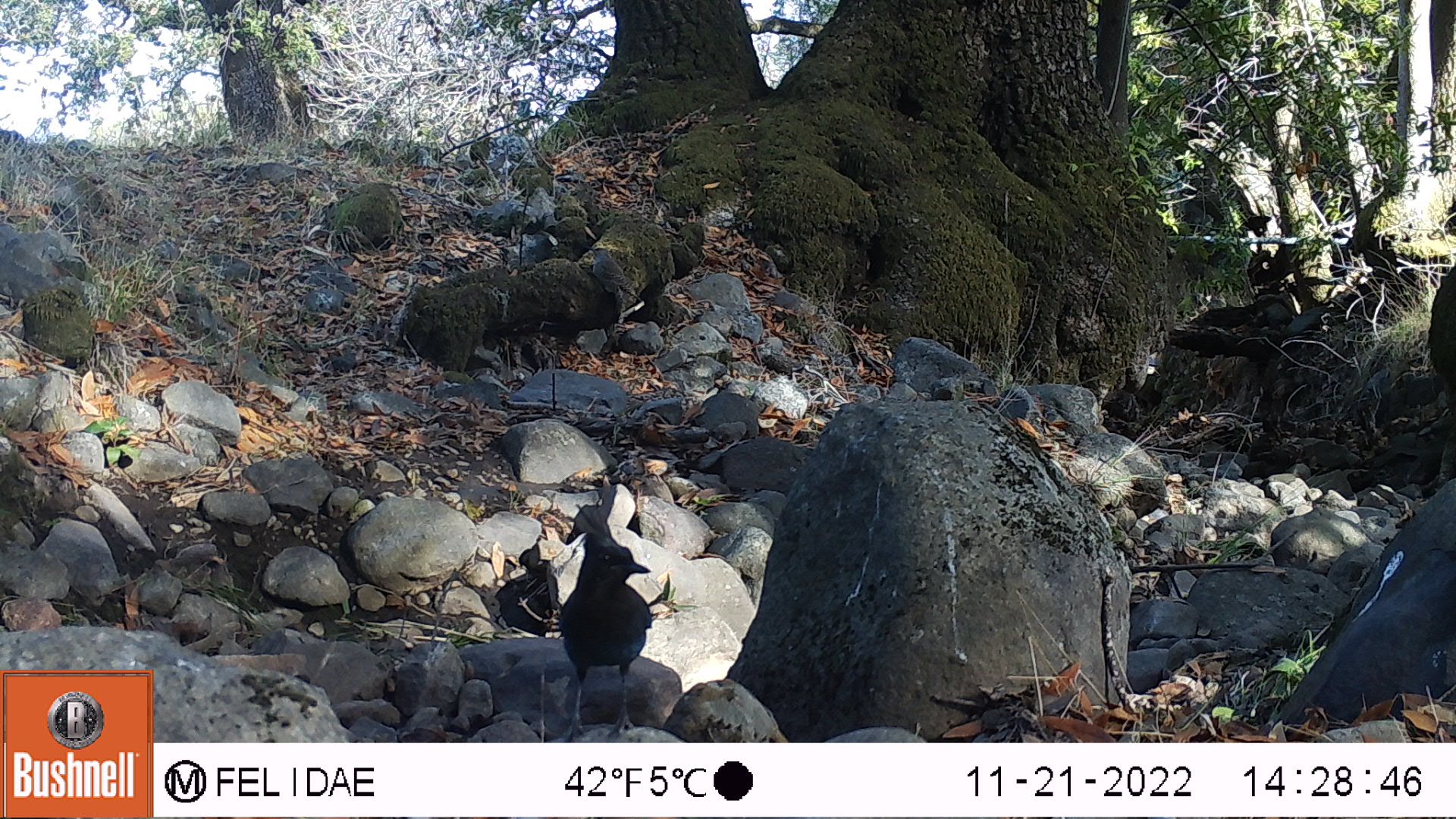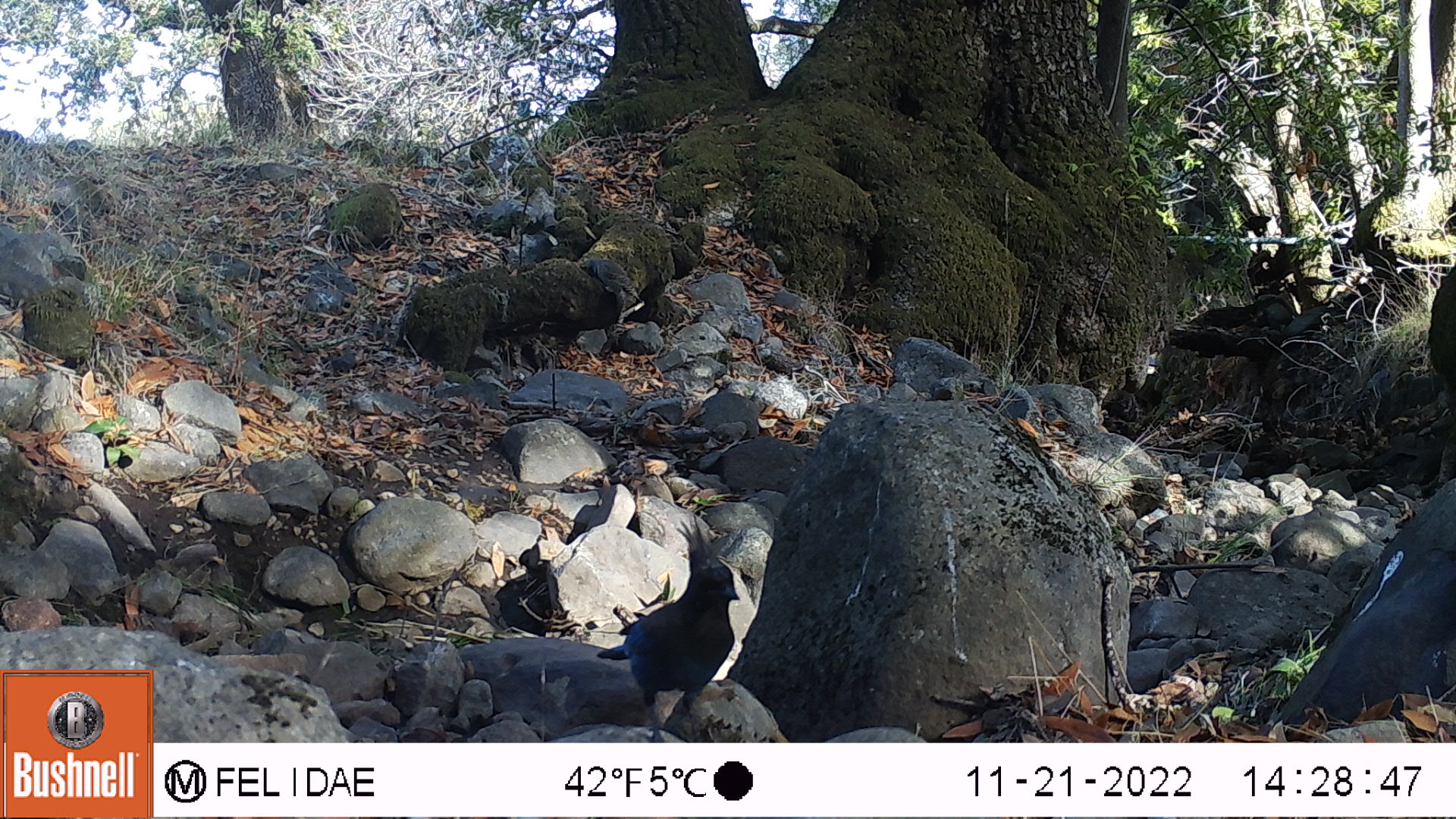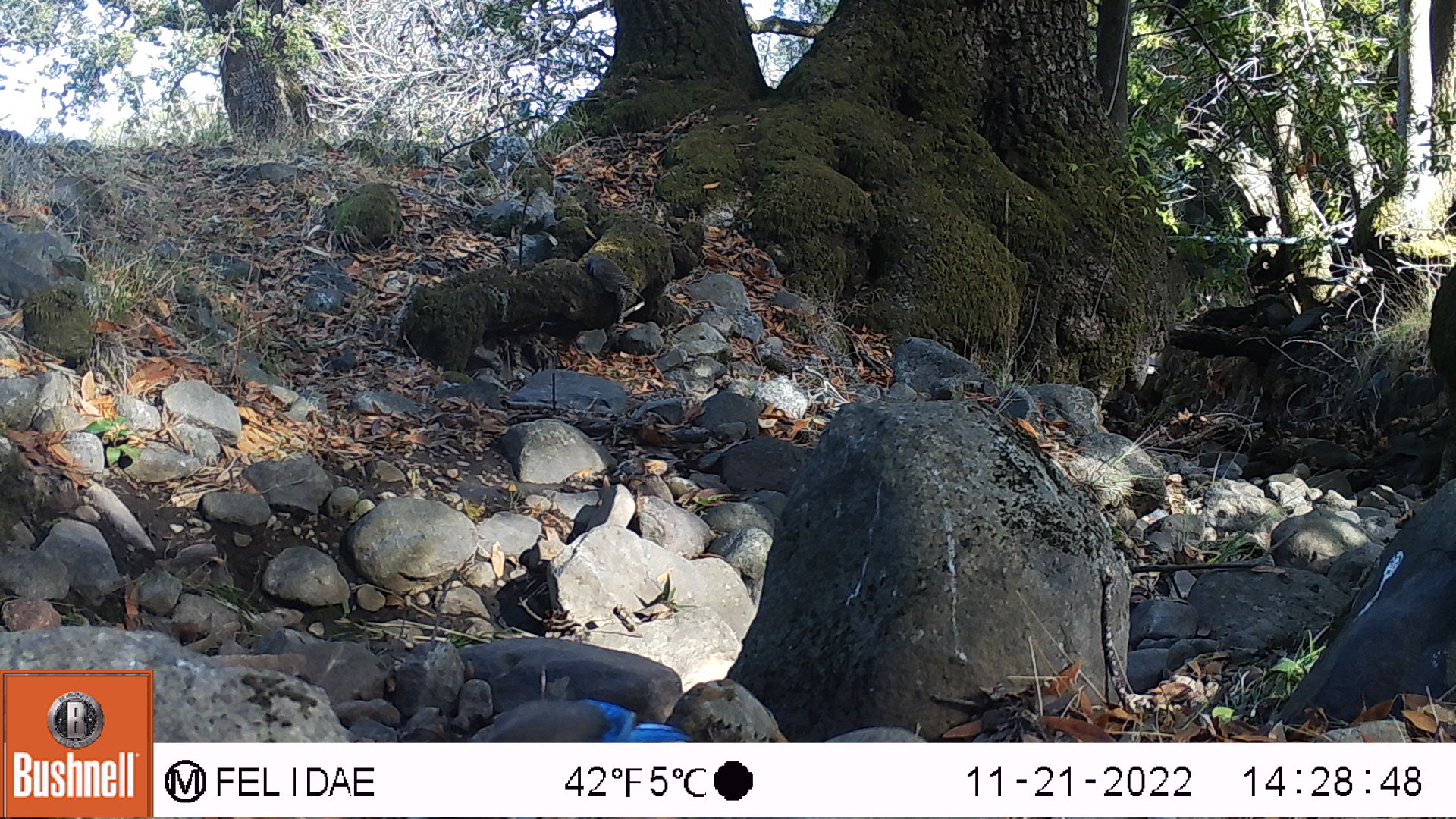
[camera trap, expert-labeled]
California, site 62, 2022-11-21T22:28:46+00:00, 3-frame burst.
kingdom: Animalia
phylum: Chordata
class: Aves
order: Passeriformes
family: Corvidae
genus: Cyanocitta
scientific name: Cyanocitta stelleri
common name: steller's jay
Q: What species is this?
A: Steller's jay (Cyanocitta stelleri).